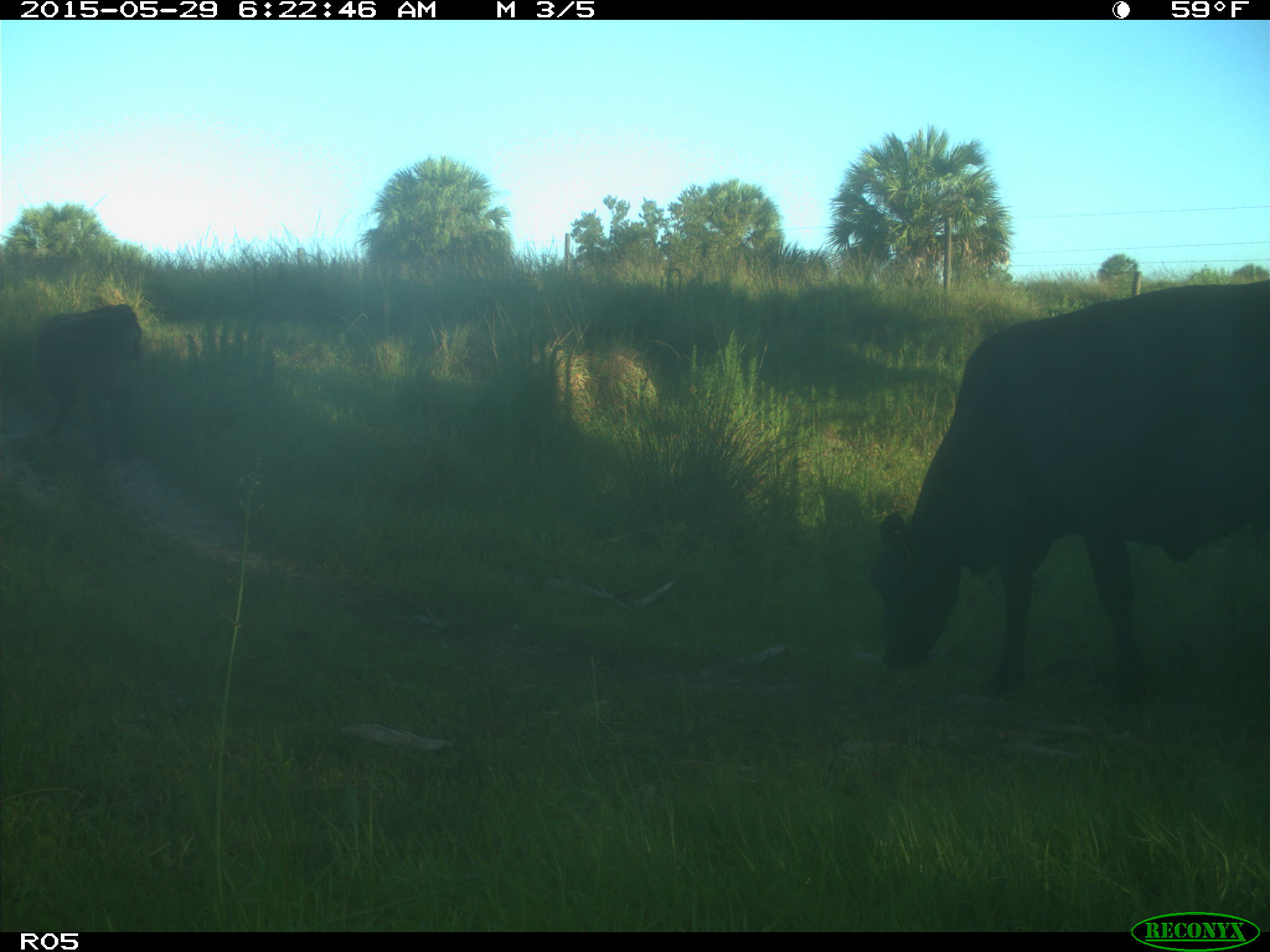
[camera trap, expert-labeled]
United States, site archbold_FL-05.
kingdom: Animalia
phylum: Chordata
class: Mammalia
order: Artiodactyla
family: Bovidae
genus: Bos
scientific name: Bos taurus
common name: domestic cow